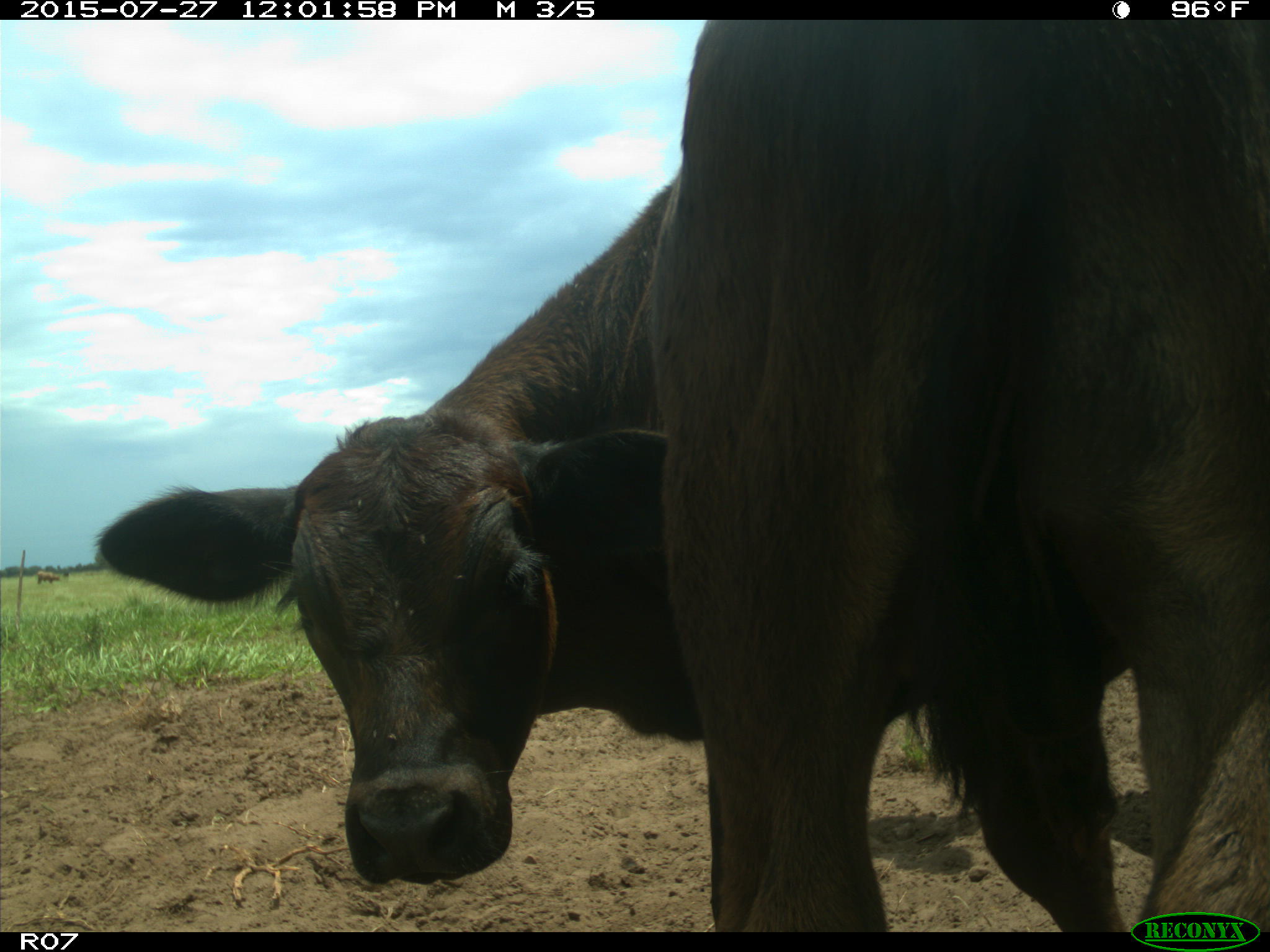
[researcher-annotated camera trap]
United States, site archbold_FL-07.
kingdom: Animalia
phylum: Chordata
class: Mammalia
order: Artiodactyla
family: Bovidae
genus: Bos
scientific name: Bos taurus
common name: domestic cow